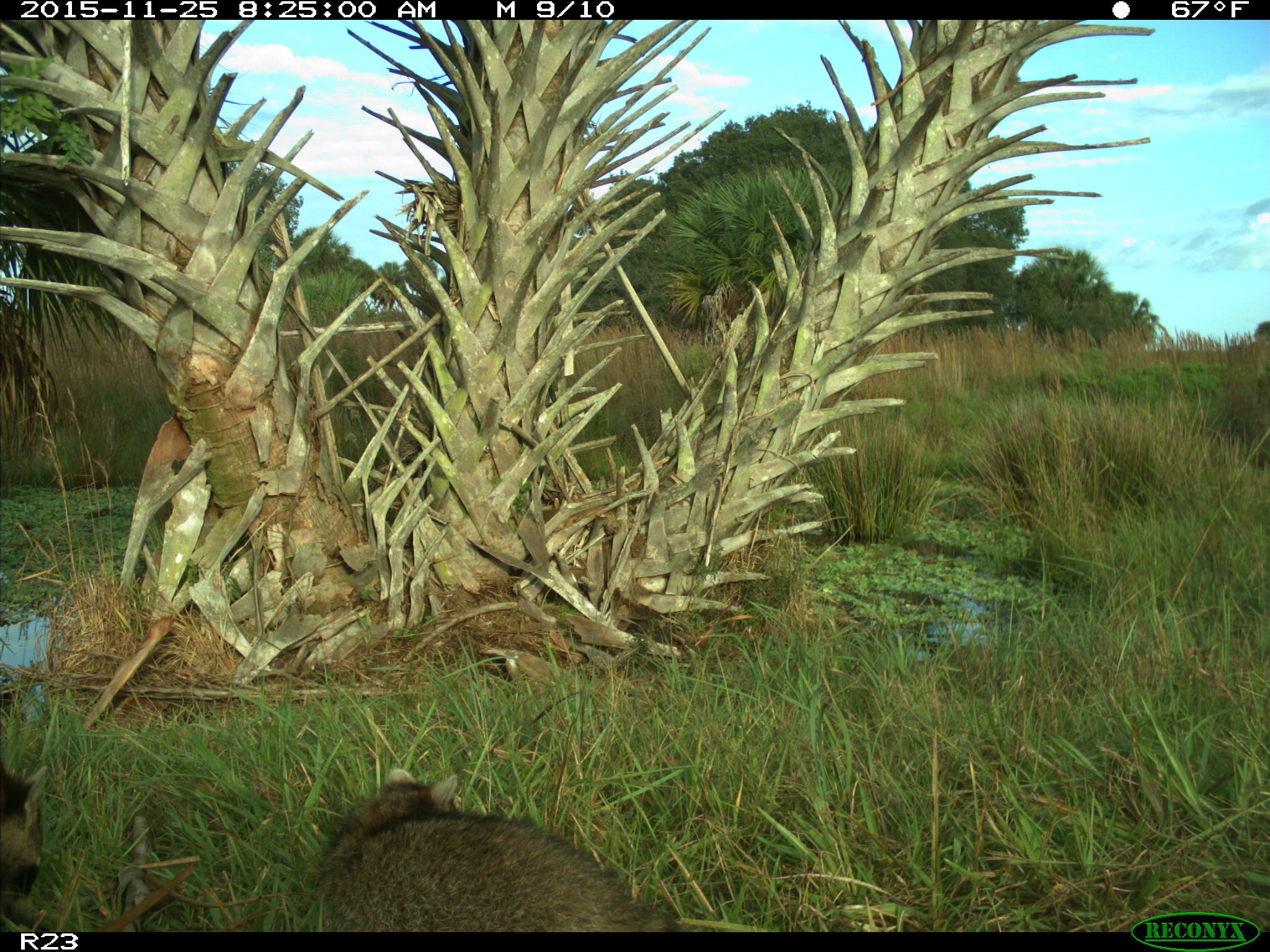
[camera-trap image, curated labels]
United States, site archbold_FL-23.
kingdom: Animalia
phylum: Chordata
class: Mammalia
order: Carnivora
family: Procyonidae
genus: Procyon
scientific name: Procyon lotor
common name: common raccoon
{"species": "Procyon lotor (common raccoon)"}